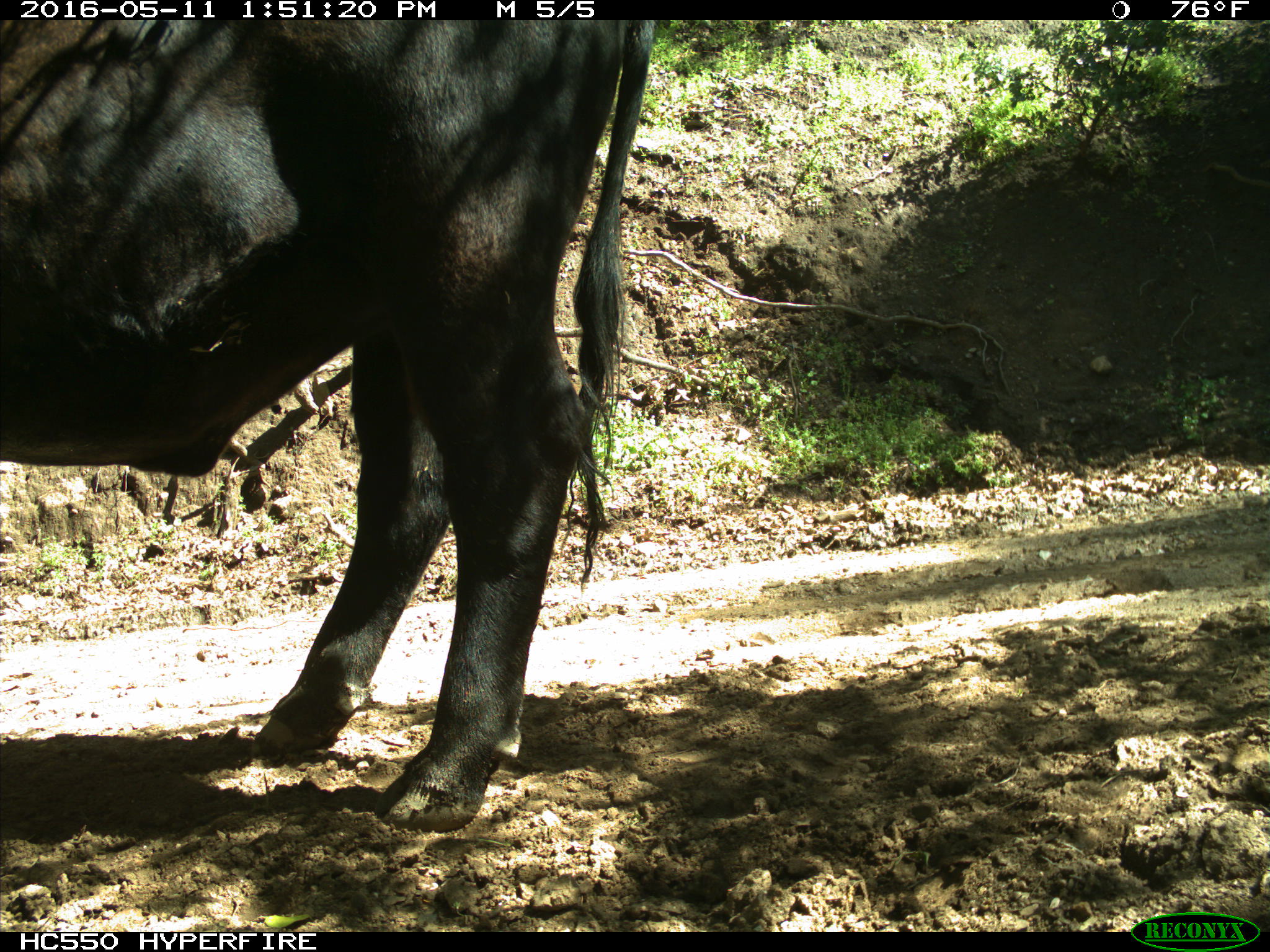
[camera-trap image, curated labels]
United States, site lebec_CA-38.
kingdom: Animalia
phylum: Chordata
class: Mammalia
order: Artiodactyla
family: Bovidae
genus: Bos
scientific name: Bos taurus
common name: domestic cow